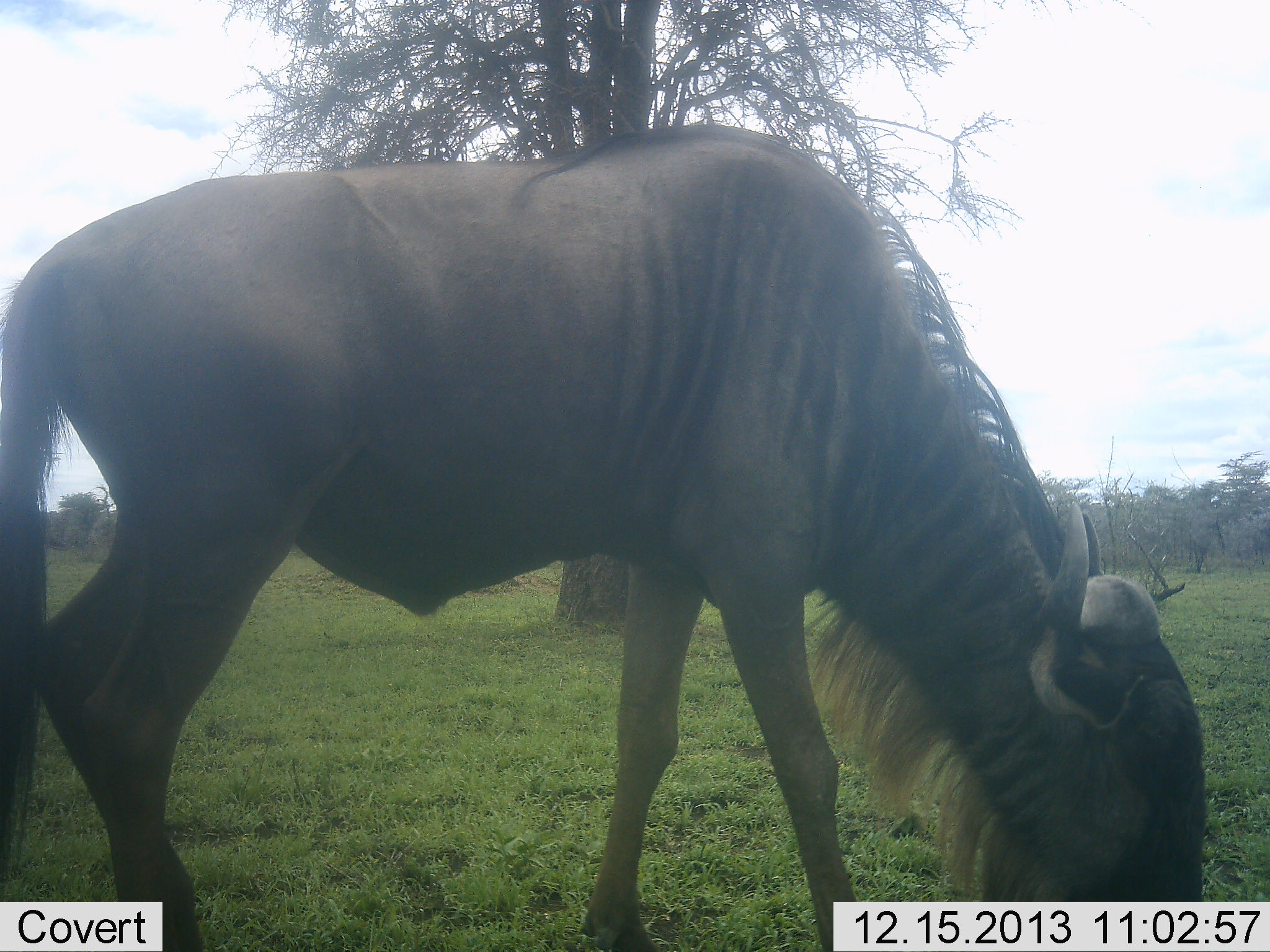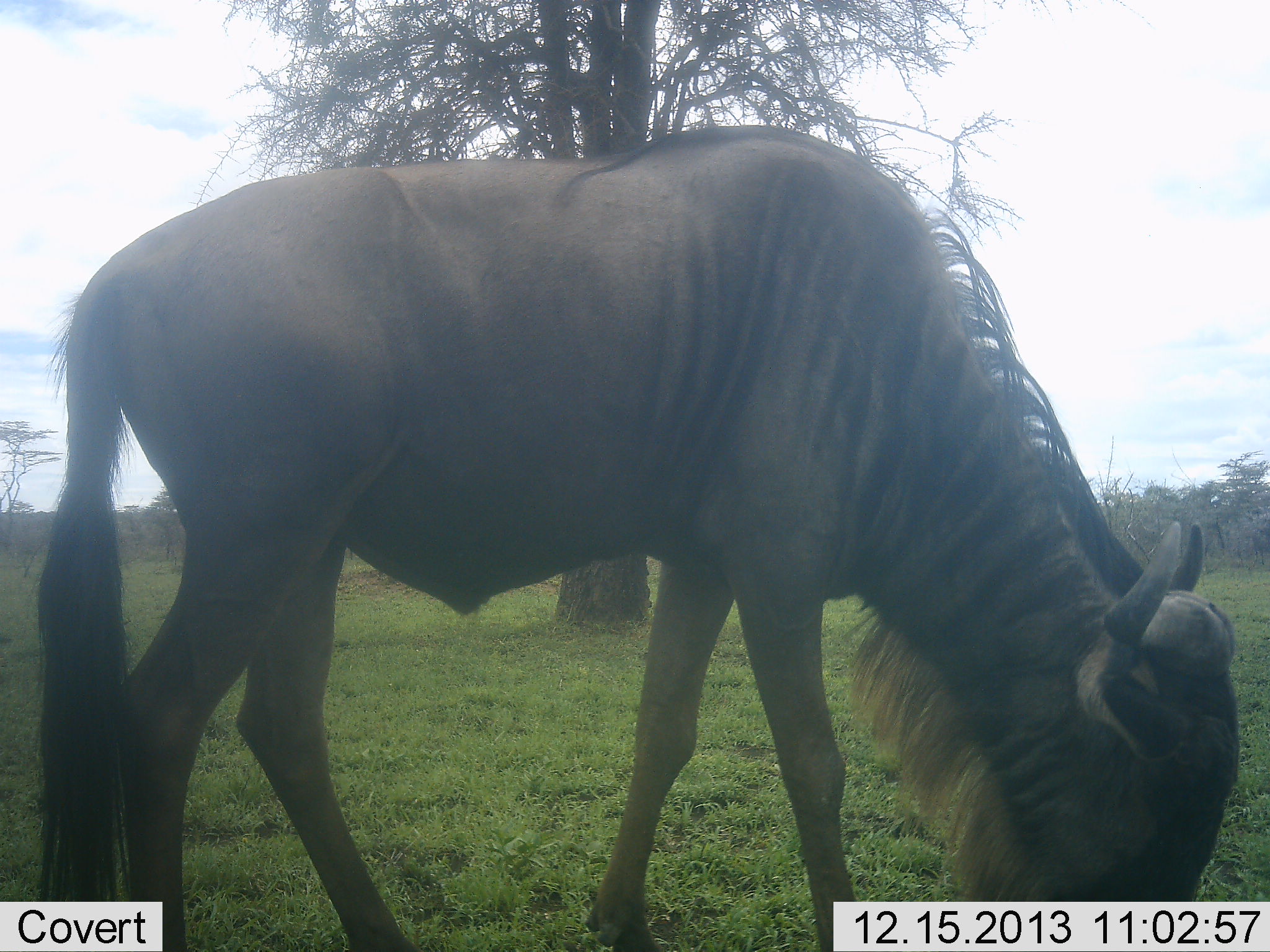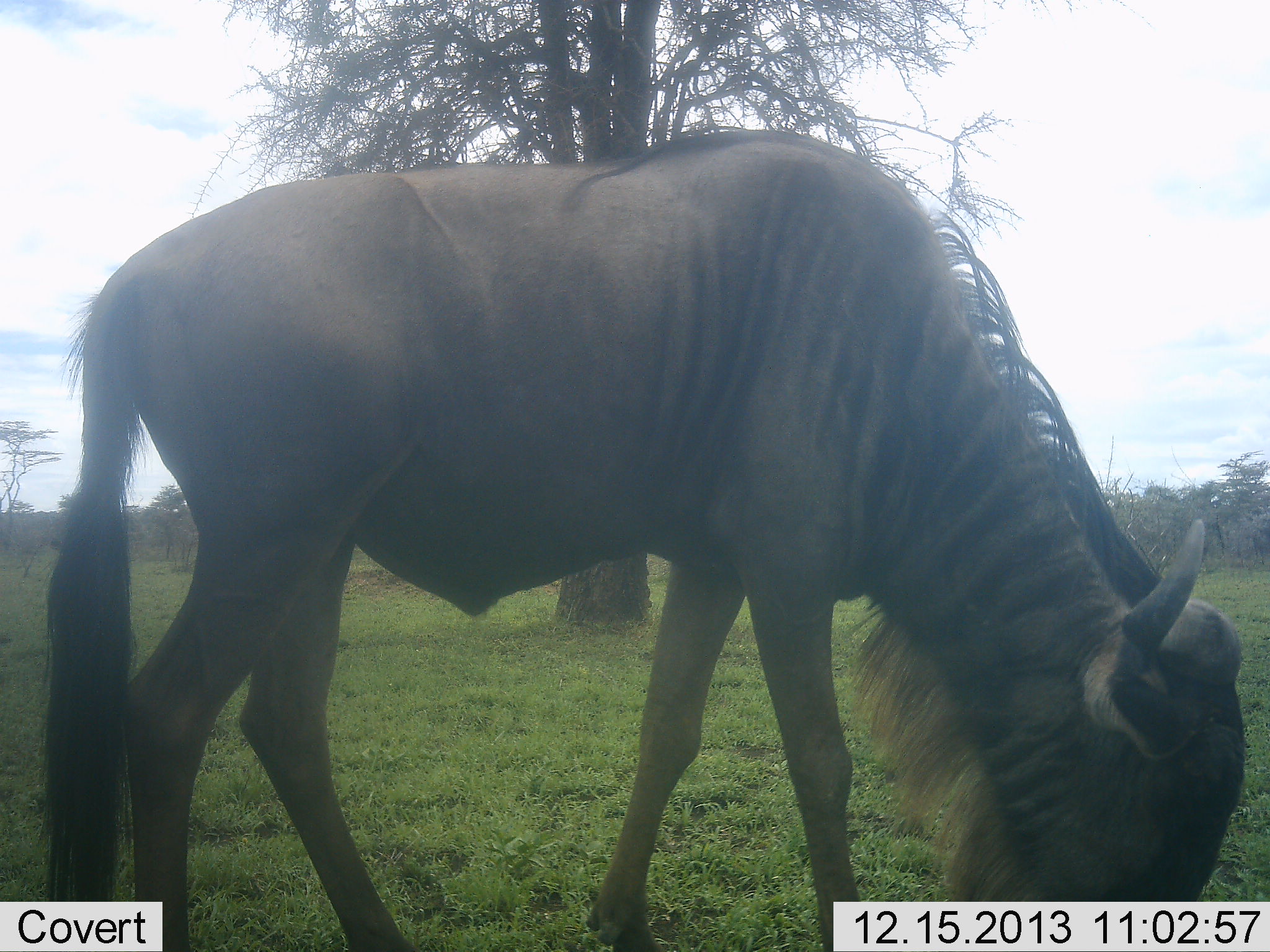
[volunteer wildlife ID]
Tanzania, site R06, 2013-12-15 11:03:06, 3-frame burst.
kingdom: Animalia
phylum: Chordata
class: Mammalia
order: Artiodactyla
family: Bovidae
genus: Connochaetes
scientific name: Connochaetes taurinus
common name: blue wildebeest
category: wildebeest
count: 1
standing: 10%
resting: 0%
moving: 0%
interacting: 0%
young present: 0%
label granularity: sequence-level